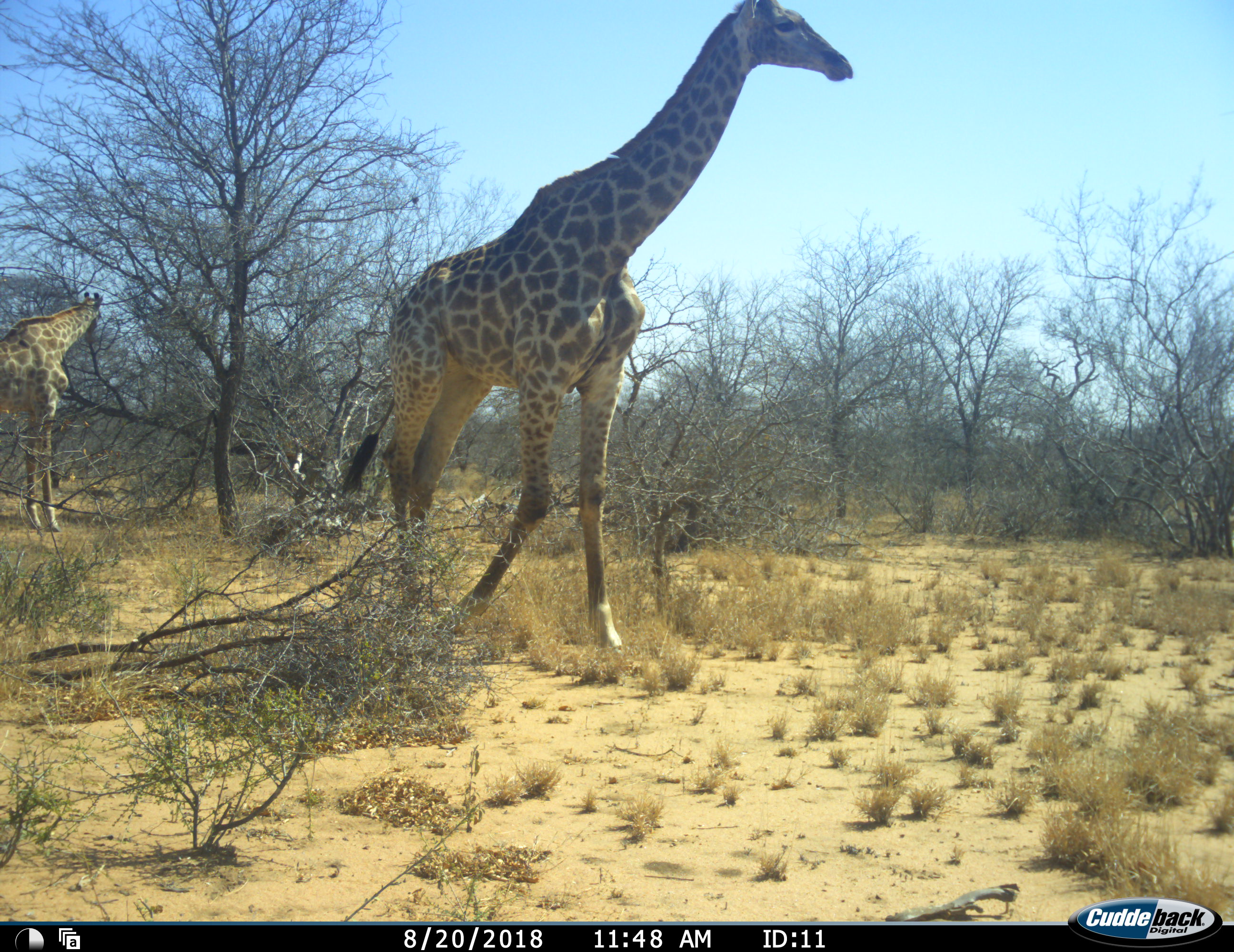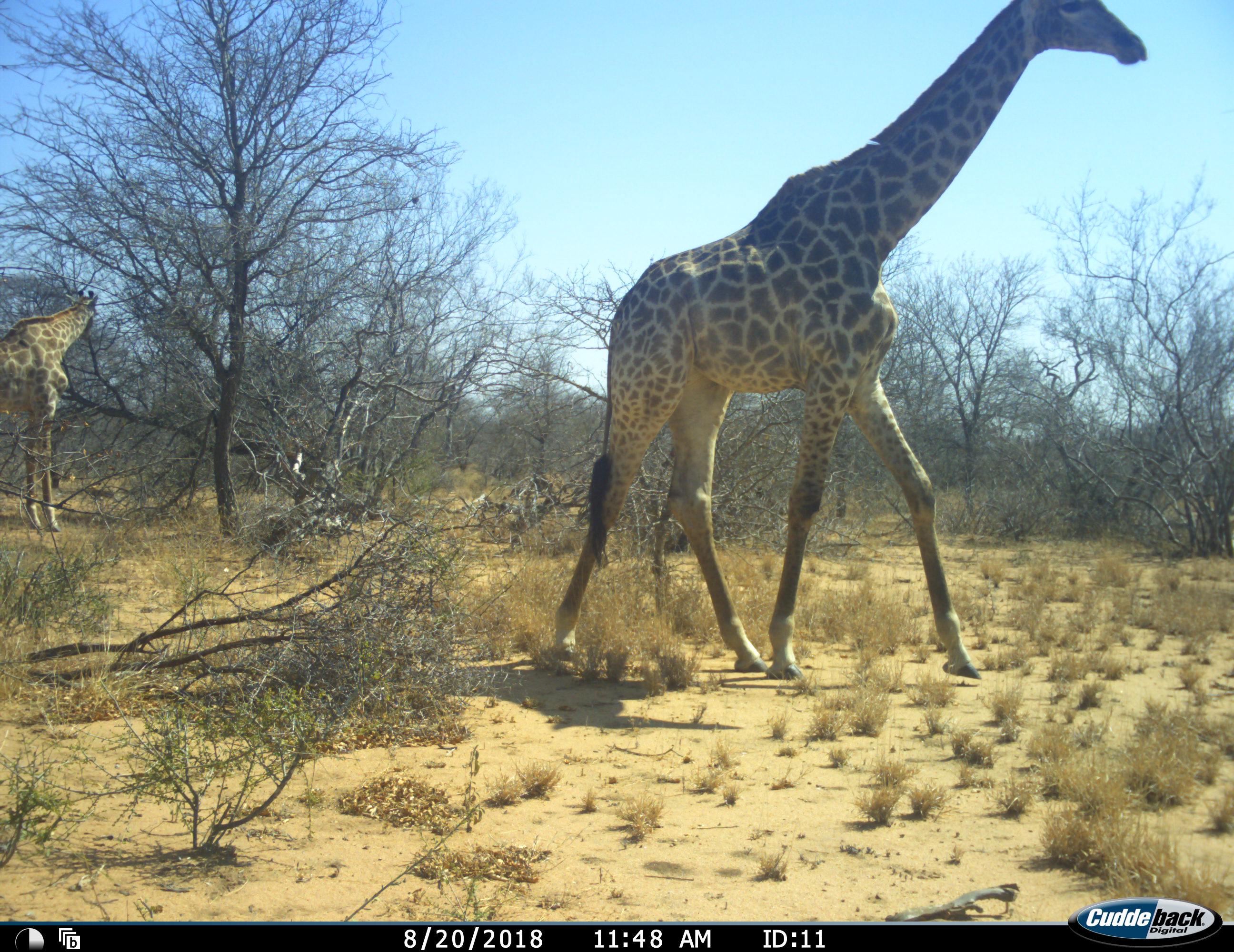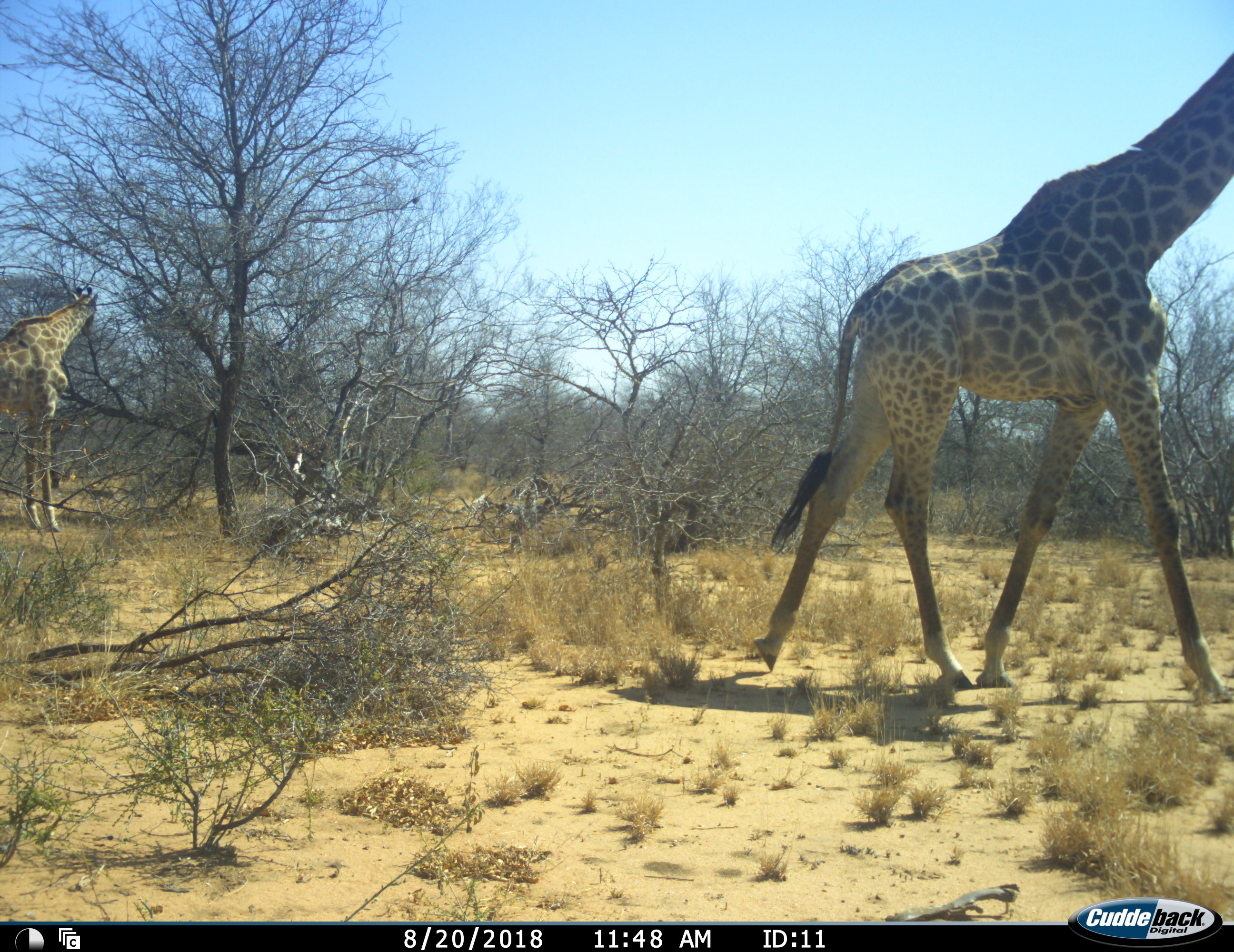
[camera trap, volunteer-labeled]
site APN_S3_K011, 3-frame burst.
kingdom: Animalia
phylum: Chordata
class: Mammalia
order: Artiodactyla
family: Giraffidae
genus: Giraffa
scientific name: Giraffa camelopardalis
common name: giraffe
Giraffe (Giraffa camelopardalis), count 2. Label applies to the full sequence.